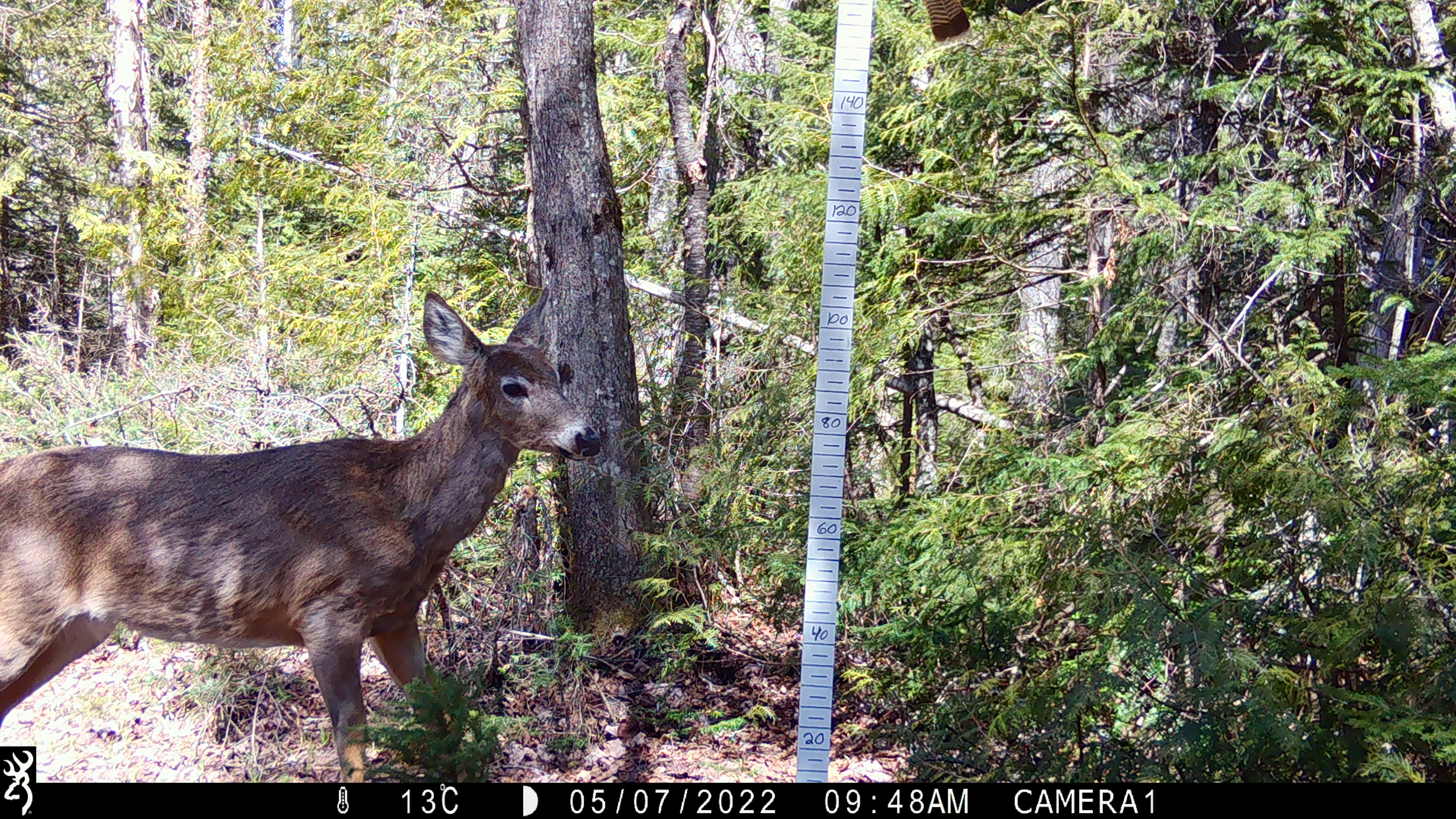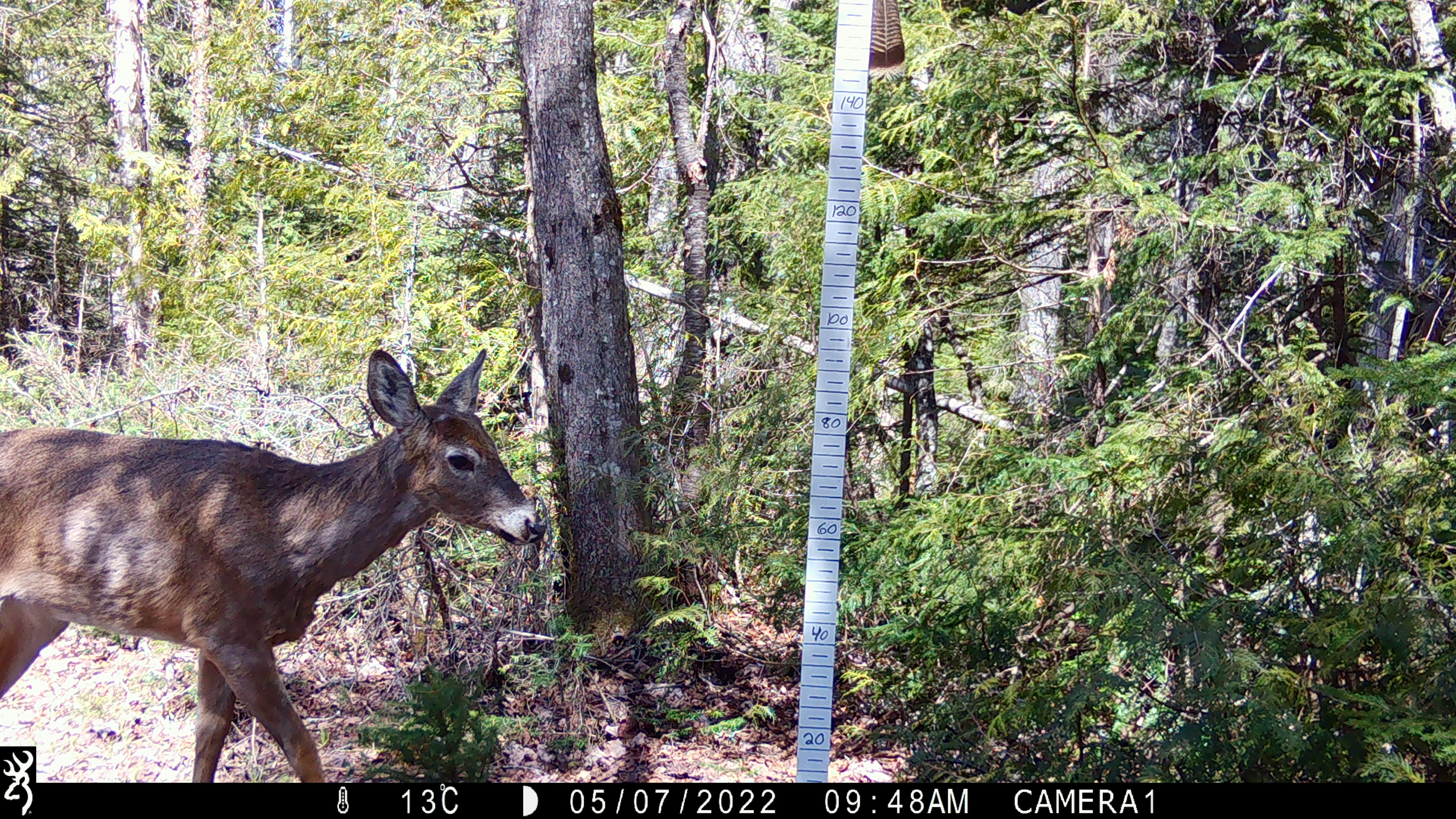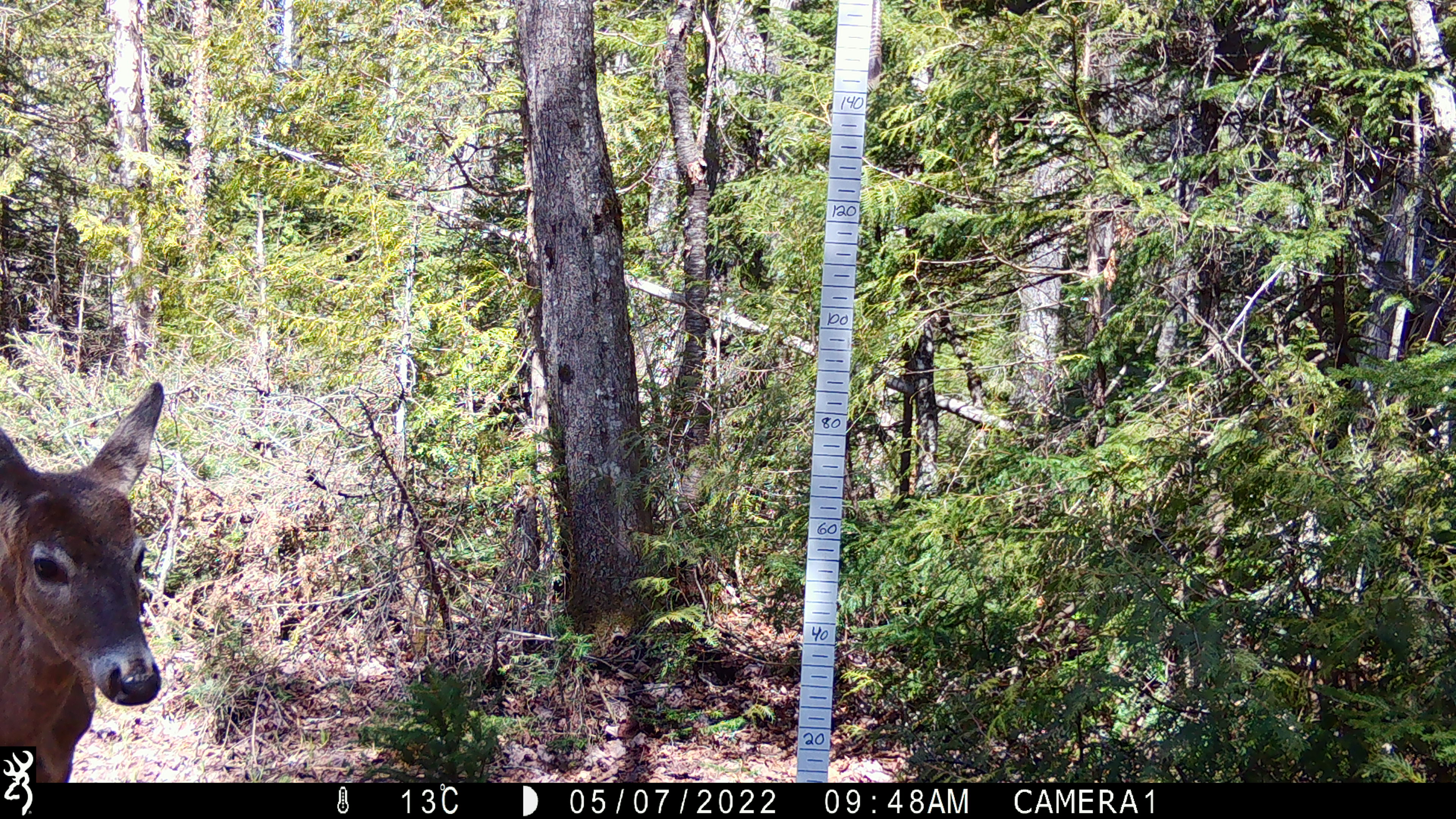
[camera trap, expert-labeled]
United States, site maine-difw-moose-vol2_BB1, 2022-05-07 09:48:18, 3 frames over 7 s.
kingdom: Animalia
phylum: Chordata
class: Mammalia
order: Artiodactyla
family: Cervidae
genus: Odocoileus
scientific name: Odocoileus virginianus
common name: white-tailed deer